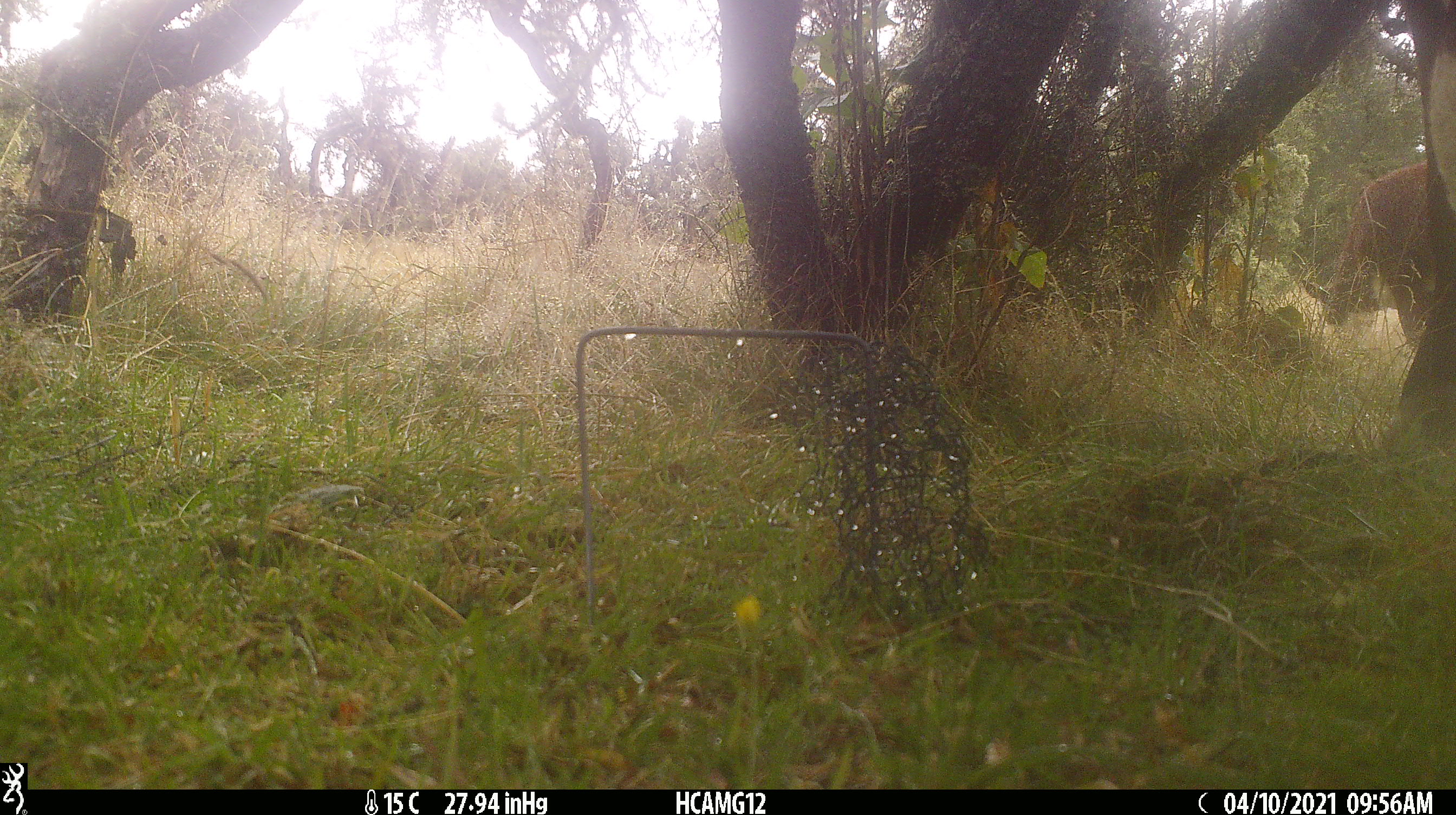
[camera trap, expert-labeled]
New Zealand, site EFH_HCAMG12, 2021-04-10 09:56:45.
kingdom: Animalia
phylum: Chordata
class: Mammalia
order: Artiodactyla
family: Bovidae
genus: Bos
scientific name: Bos taurus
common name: domestic cow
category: cow